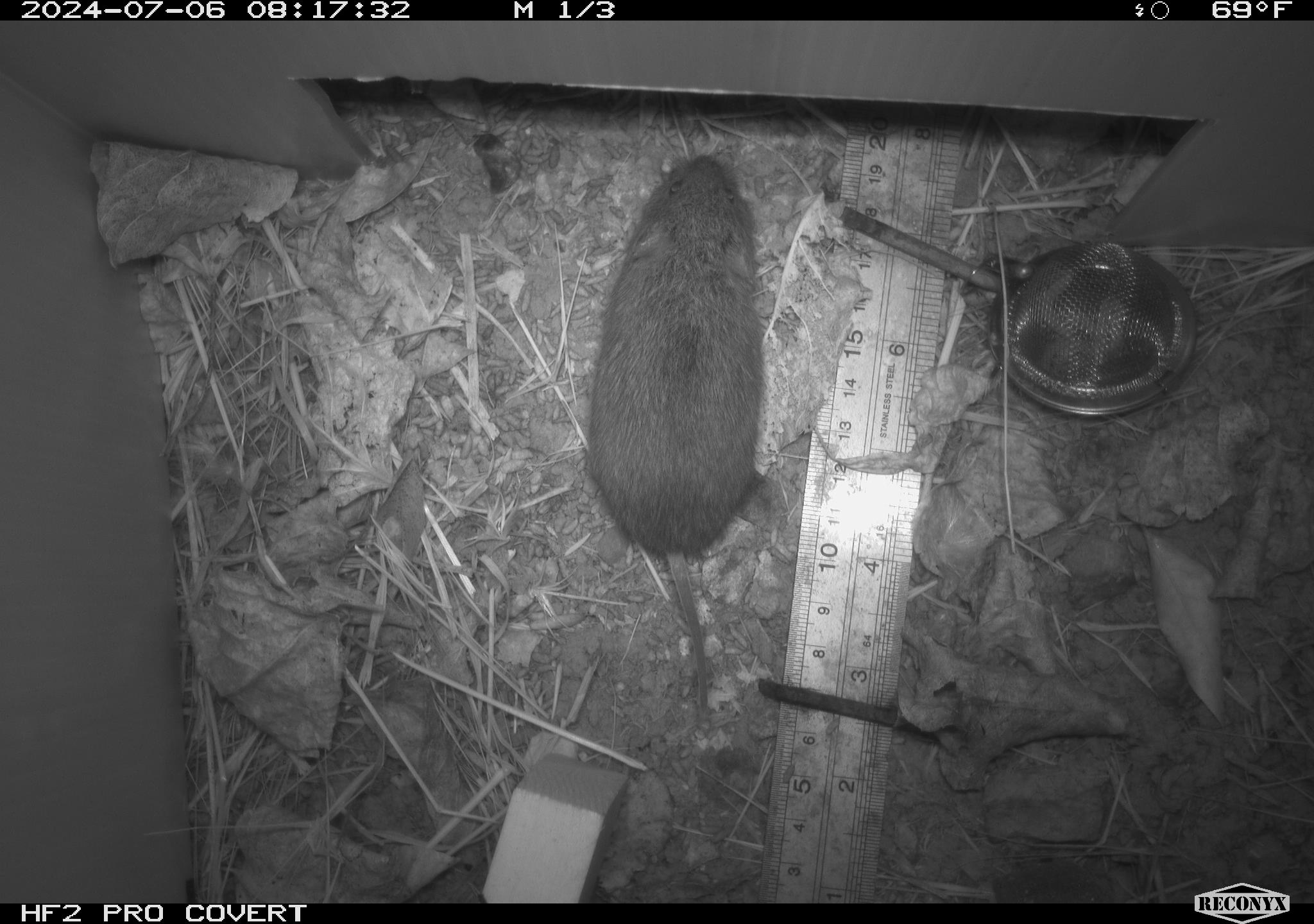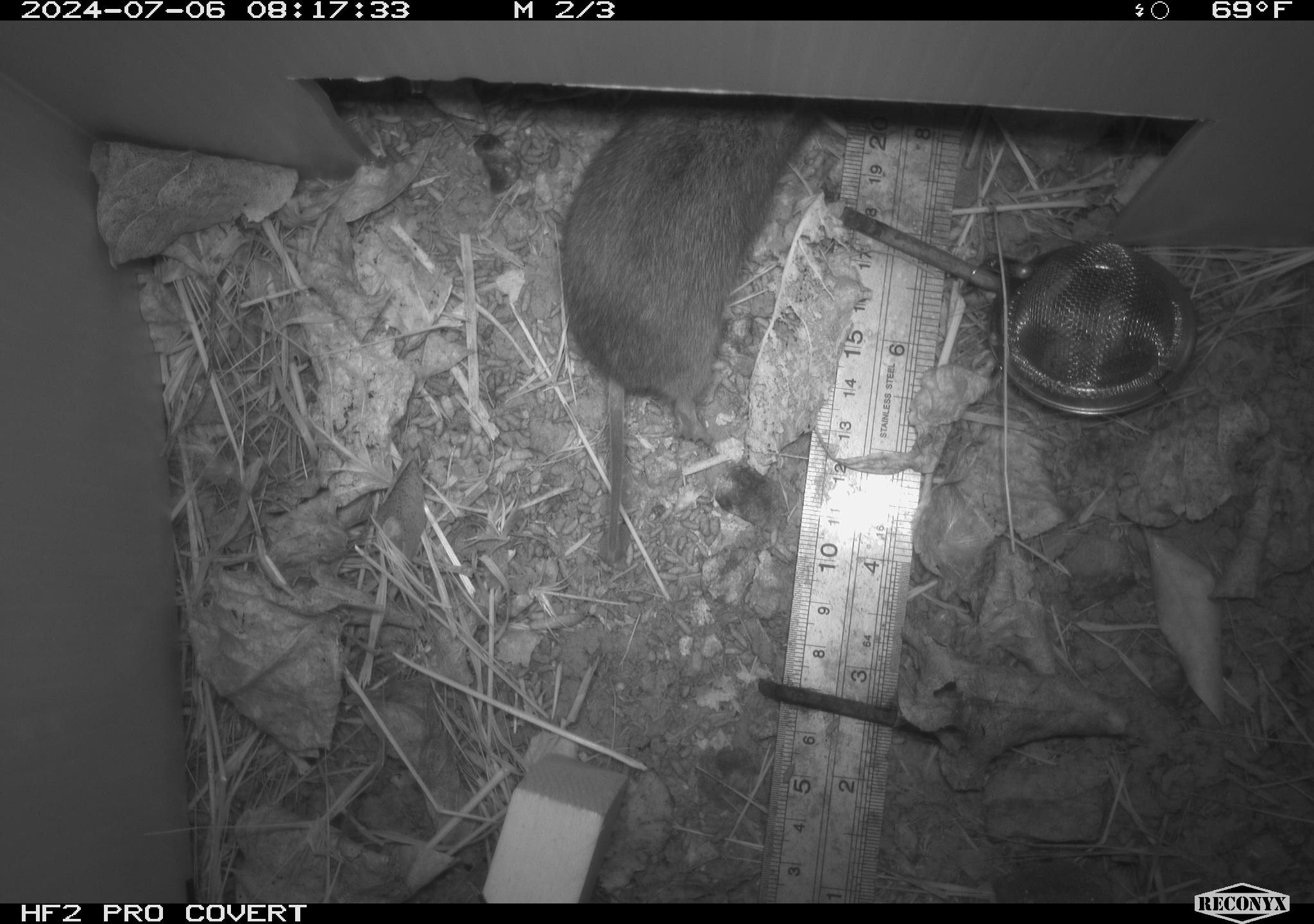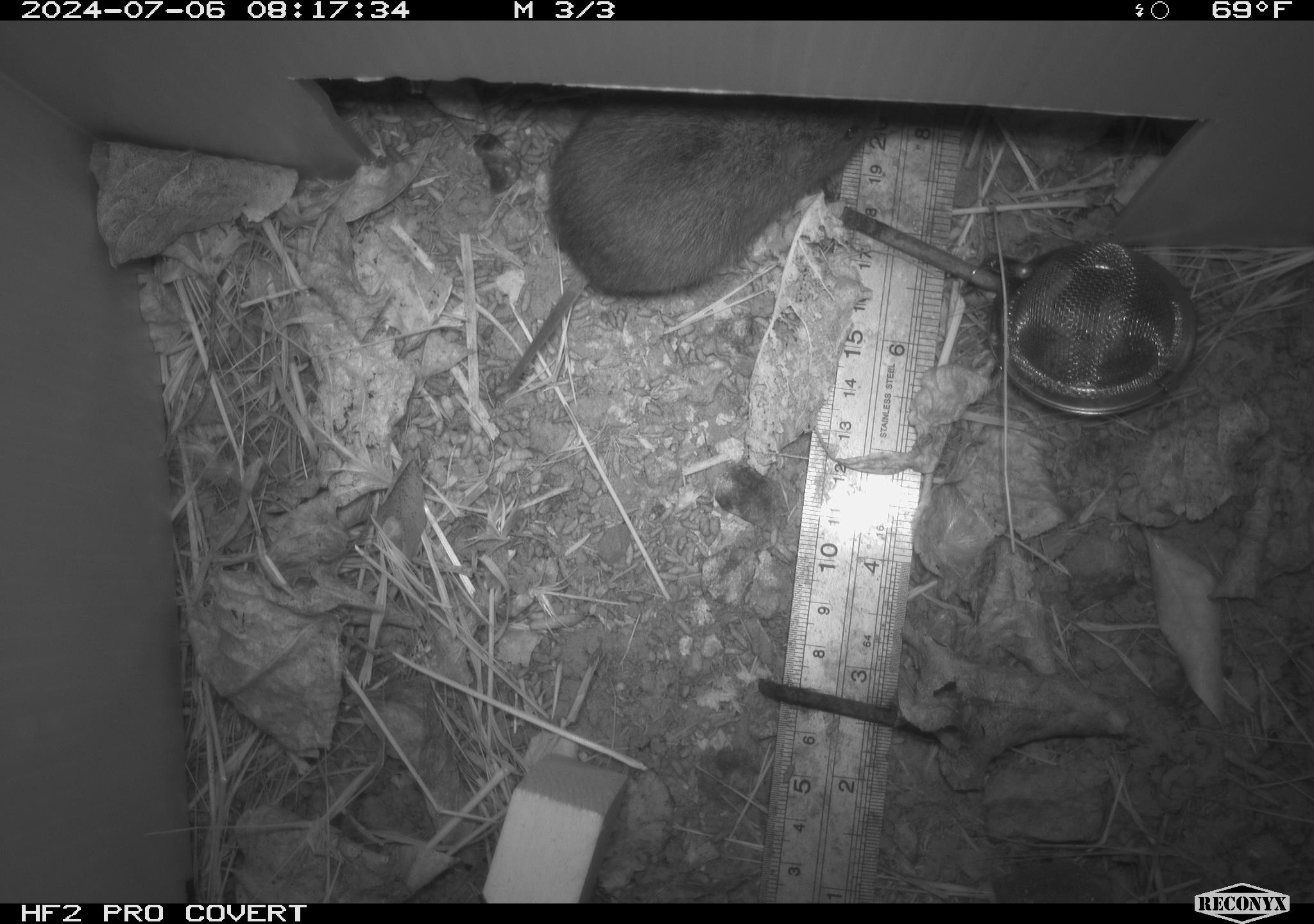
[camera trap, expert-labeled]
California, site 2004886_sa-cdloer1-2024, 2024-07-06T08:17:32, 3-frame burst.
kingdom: Animalia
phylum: Chordata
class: Mammalia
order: Rodentia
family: Cricetidae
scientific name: Arvicolinae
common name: voles, lemmings, and muskrats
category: arvicolinae subfamily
Arvicolinae subfamily (voles, lemmings, and muskrats) (Arvicolinae).